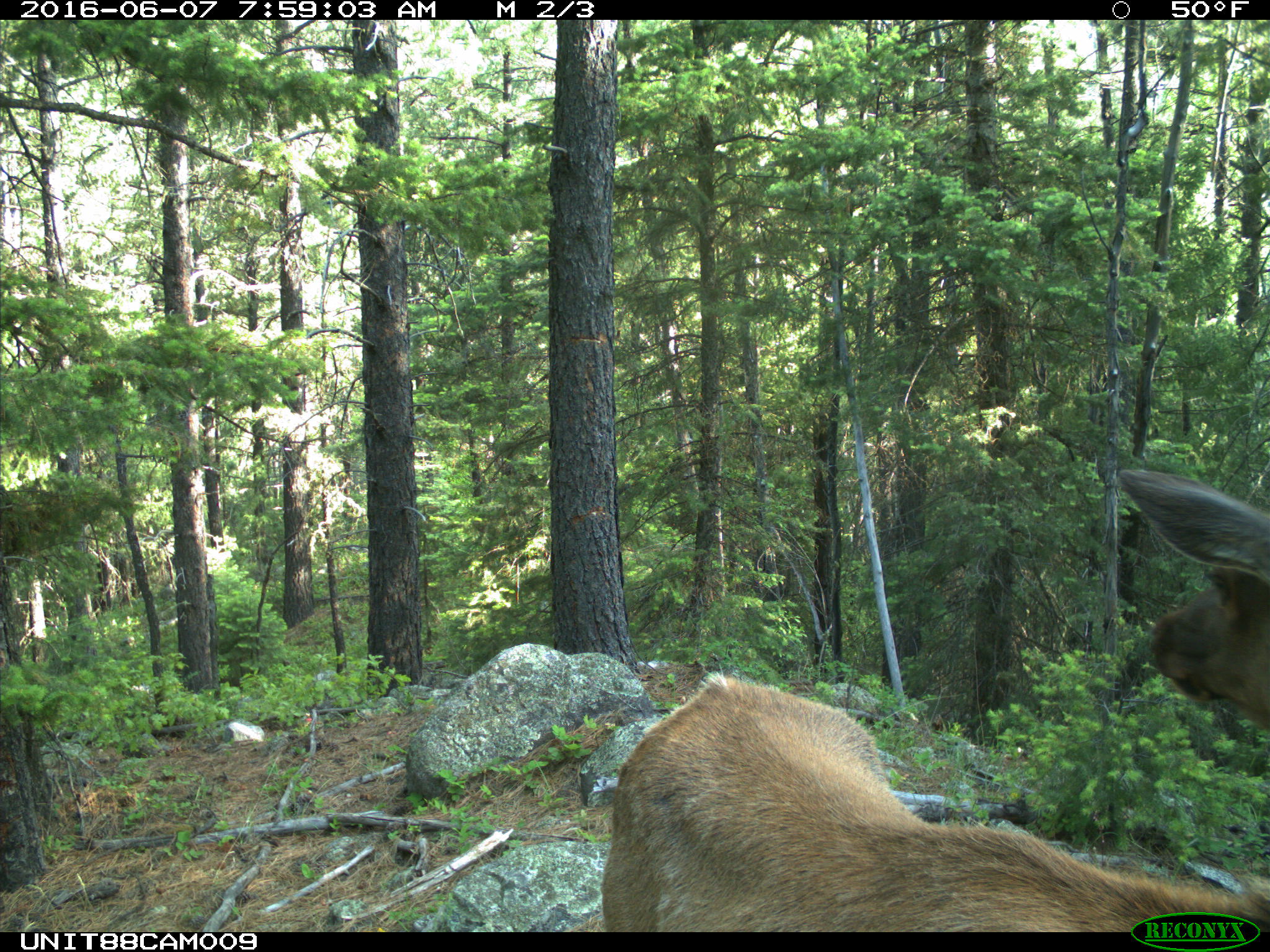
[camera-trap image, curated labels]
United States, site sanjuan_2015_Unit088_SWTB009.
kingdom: Animalia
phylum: Chordata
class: Mammalia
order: Artiodactyla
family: Cervidae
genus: Cervus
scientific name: Cervus elaphus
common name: red deer